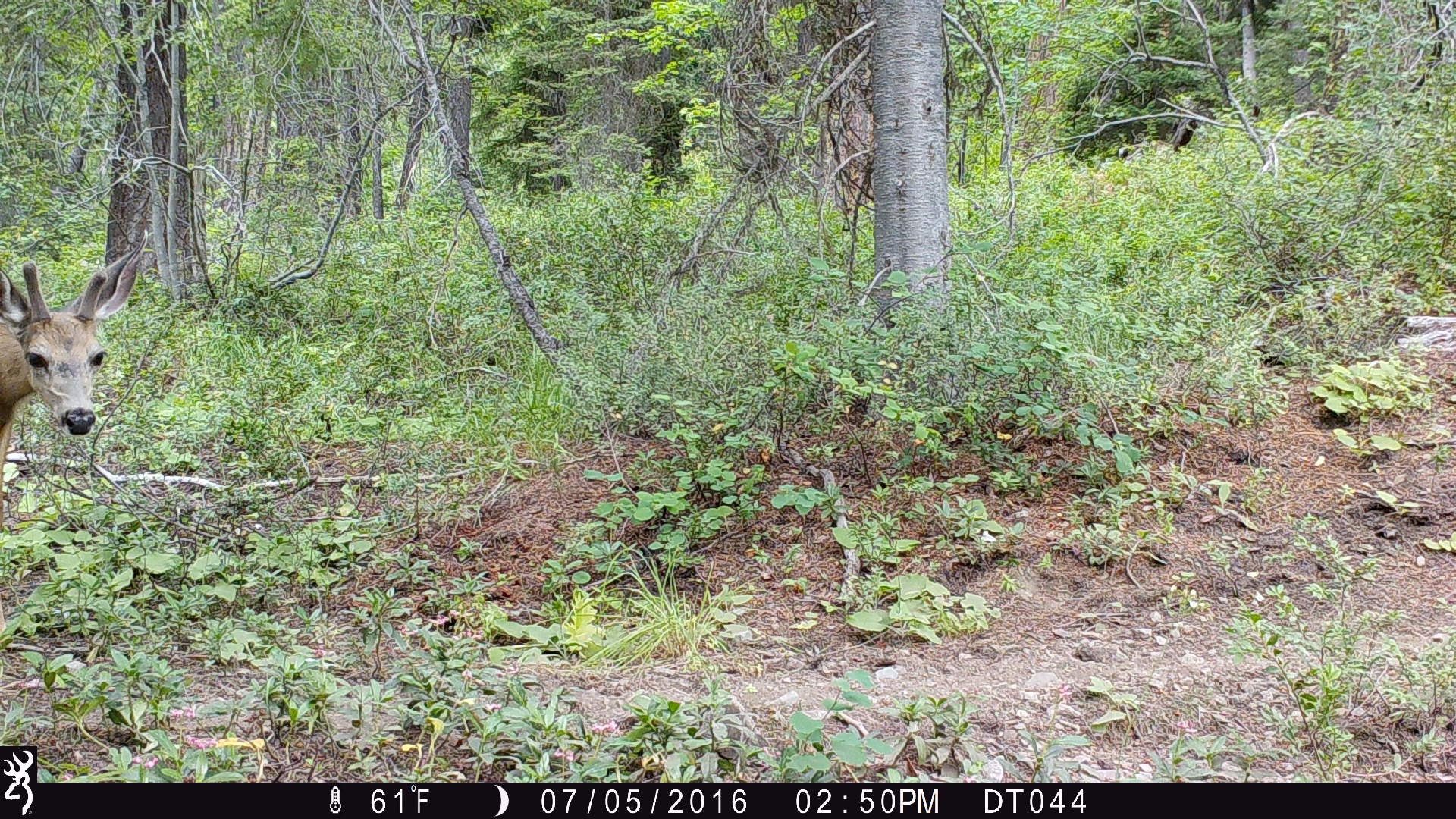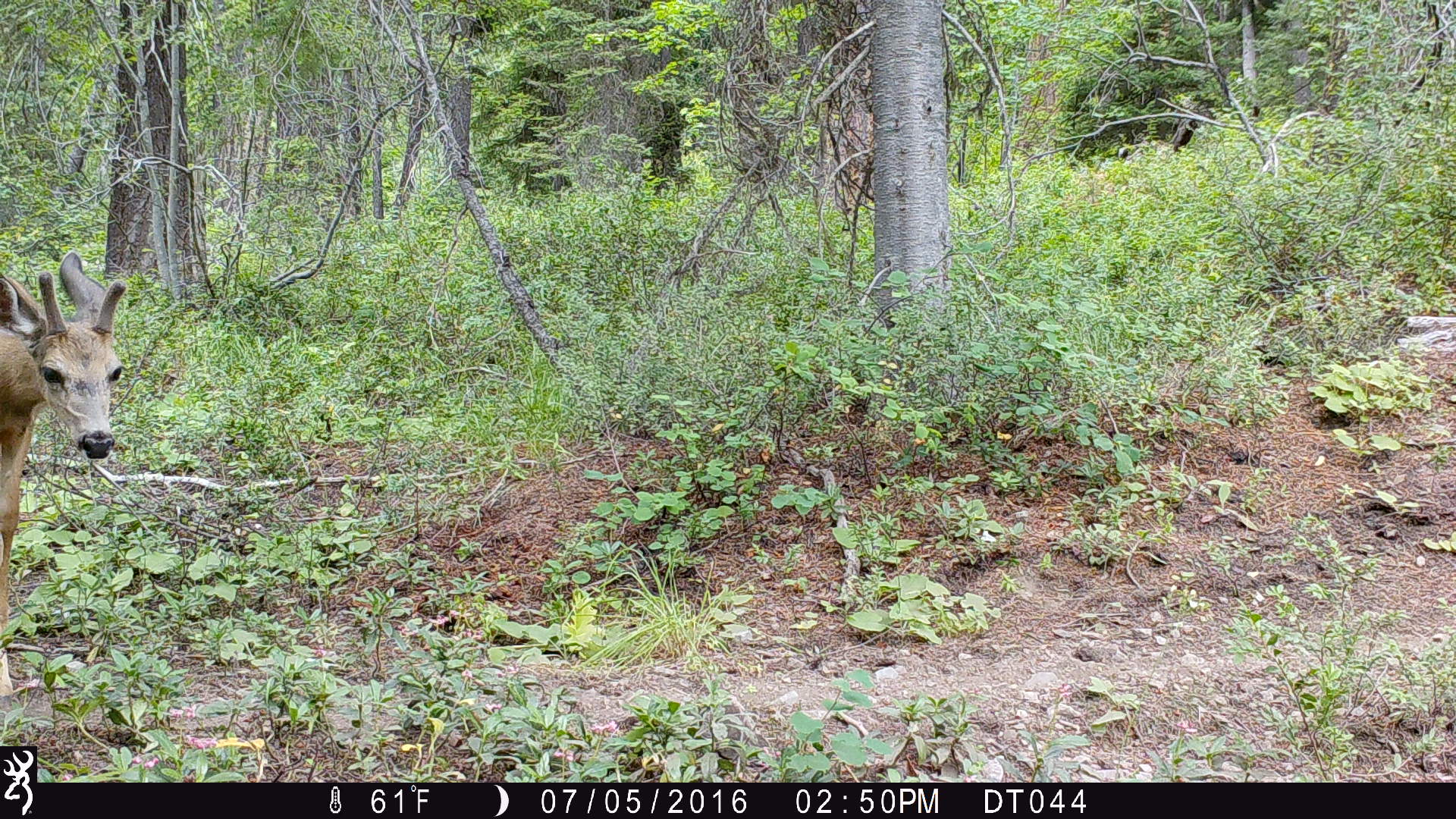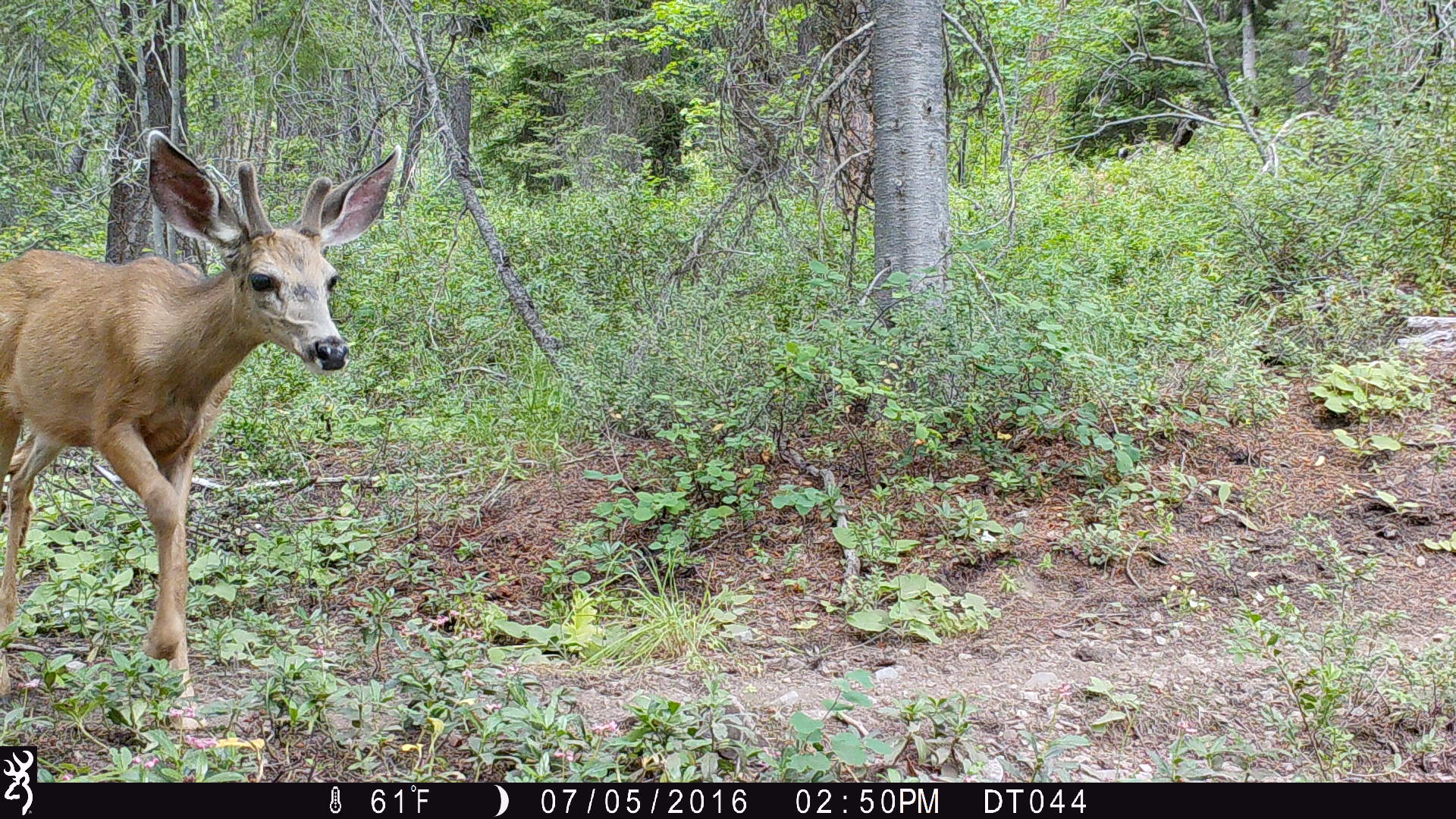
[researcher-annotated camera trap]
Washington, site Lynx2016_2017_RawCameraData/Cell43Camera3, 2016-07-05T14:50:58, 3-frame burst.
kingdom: Animalia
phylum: Chordata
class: Mammalia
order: Artiodactyla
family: Cervidae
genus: Odocoileus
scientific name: Odocoileus hemionus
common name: mule deer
Odocoileus hemionus (mule deer). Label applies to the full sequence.